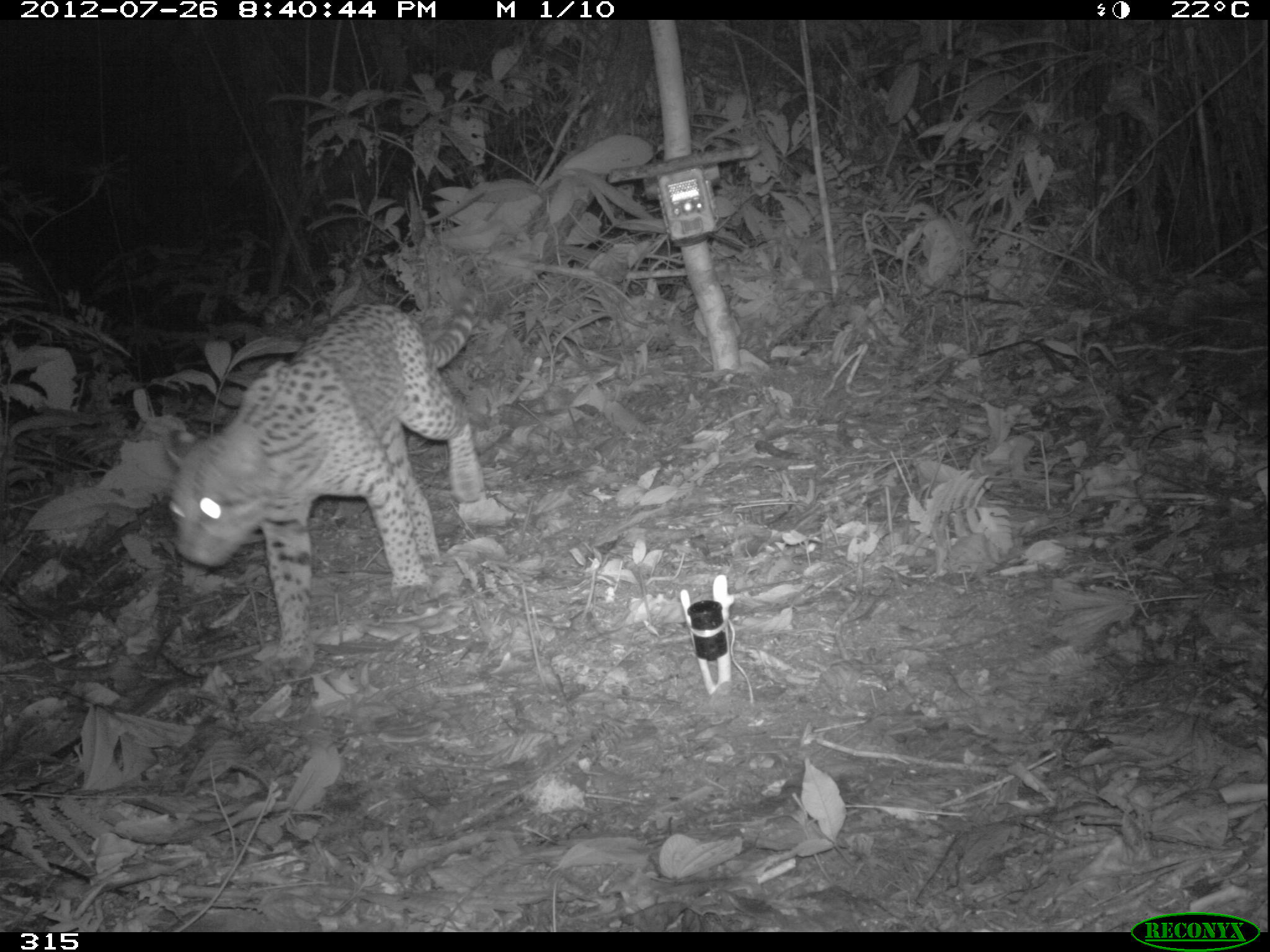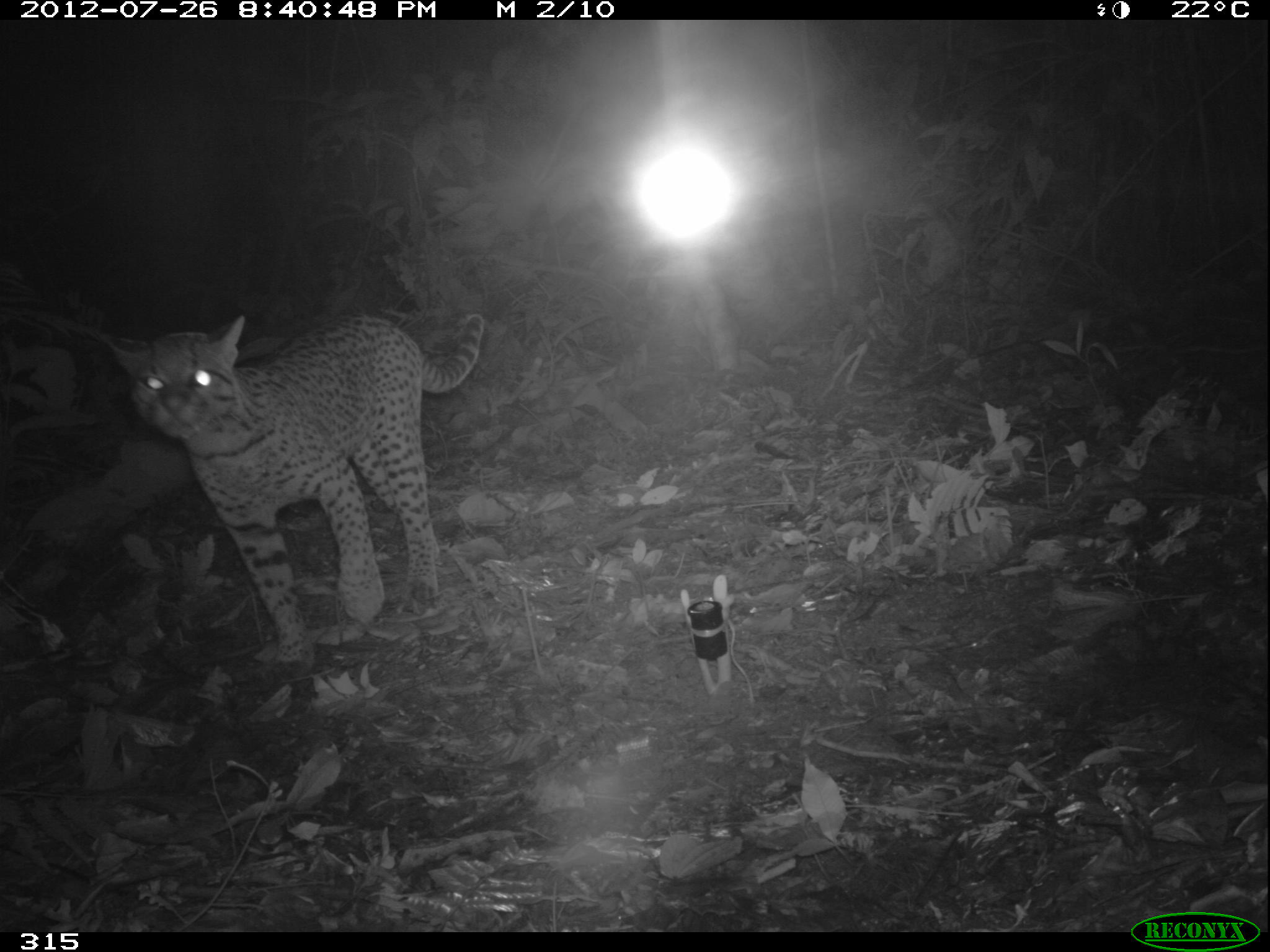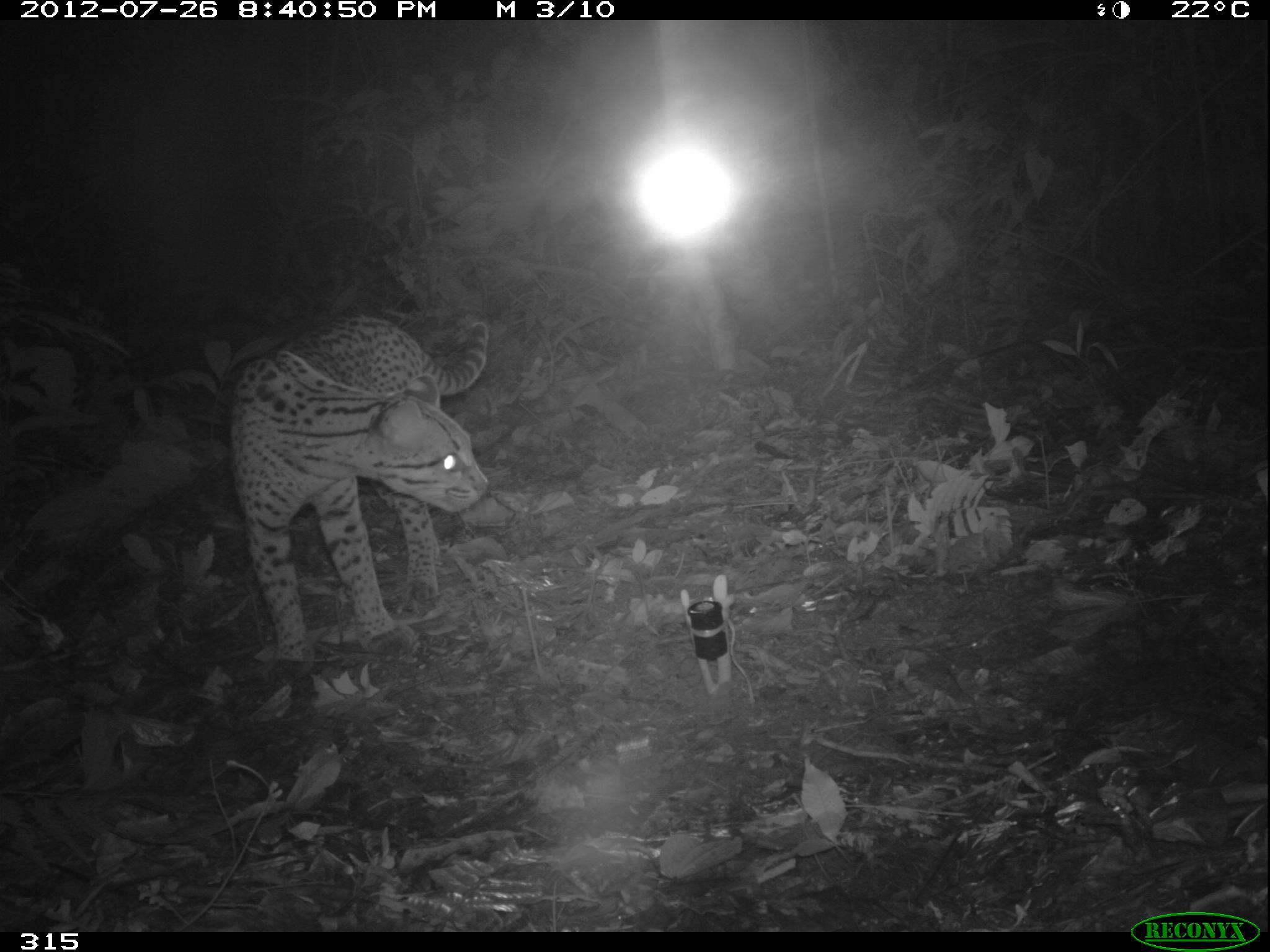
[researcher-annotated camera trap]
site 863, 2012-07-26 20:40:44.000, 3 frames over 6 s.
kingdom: Animalia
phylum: Chordata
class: Mammalia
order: Carnivora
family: Felidae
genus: Leopardus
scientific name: Leopardus pardalis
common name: ocelot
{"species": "Leopardus pardalis (ocelot)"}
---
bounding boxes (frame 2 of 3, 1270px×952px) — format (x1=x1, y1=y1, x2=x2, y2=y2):
leopardus pardalis: (x1=109, y1=314, x2=482, y2=664)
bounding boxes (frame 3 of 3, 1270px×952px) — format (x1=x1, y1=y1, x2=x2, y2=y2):
leopardus pardalis: (x1=228, y1=316, x2=487, y2=658)